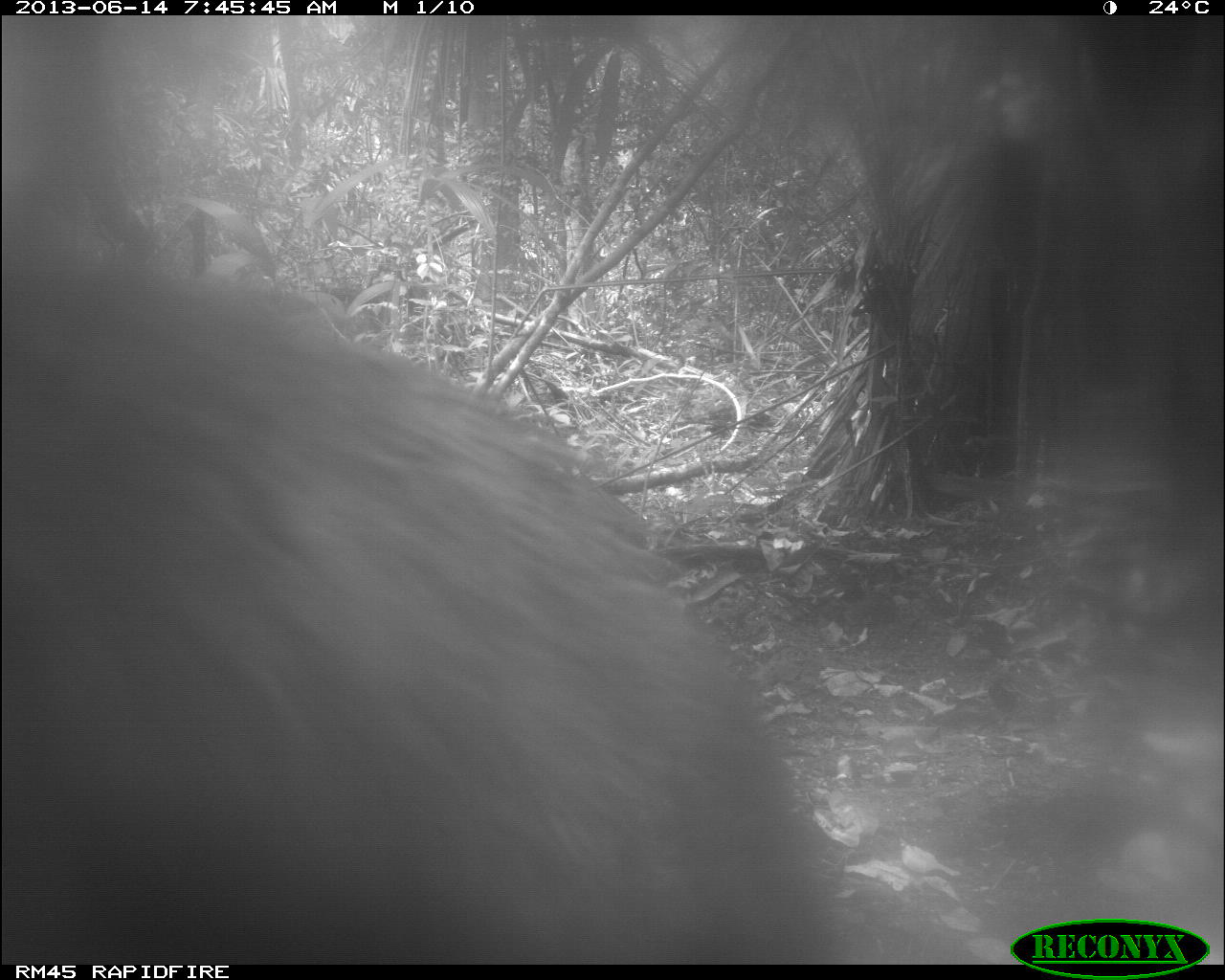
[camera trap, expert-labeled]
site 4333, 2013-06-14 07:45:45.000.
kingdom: Animalia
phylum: Chordata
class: Mammalia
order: Artiodactyla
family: Tayassuidae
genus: Tayassu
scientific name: Tayassu pecari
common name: white-lipped peccary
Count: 1.